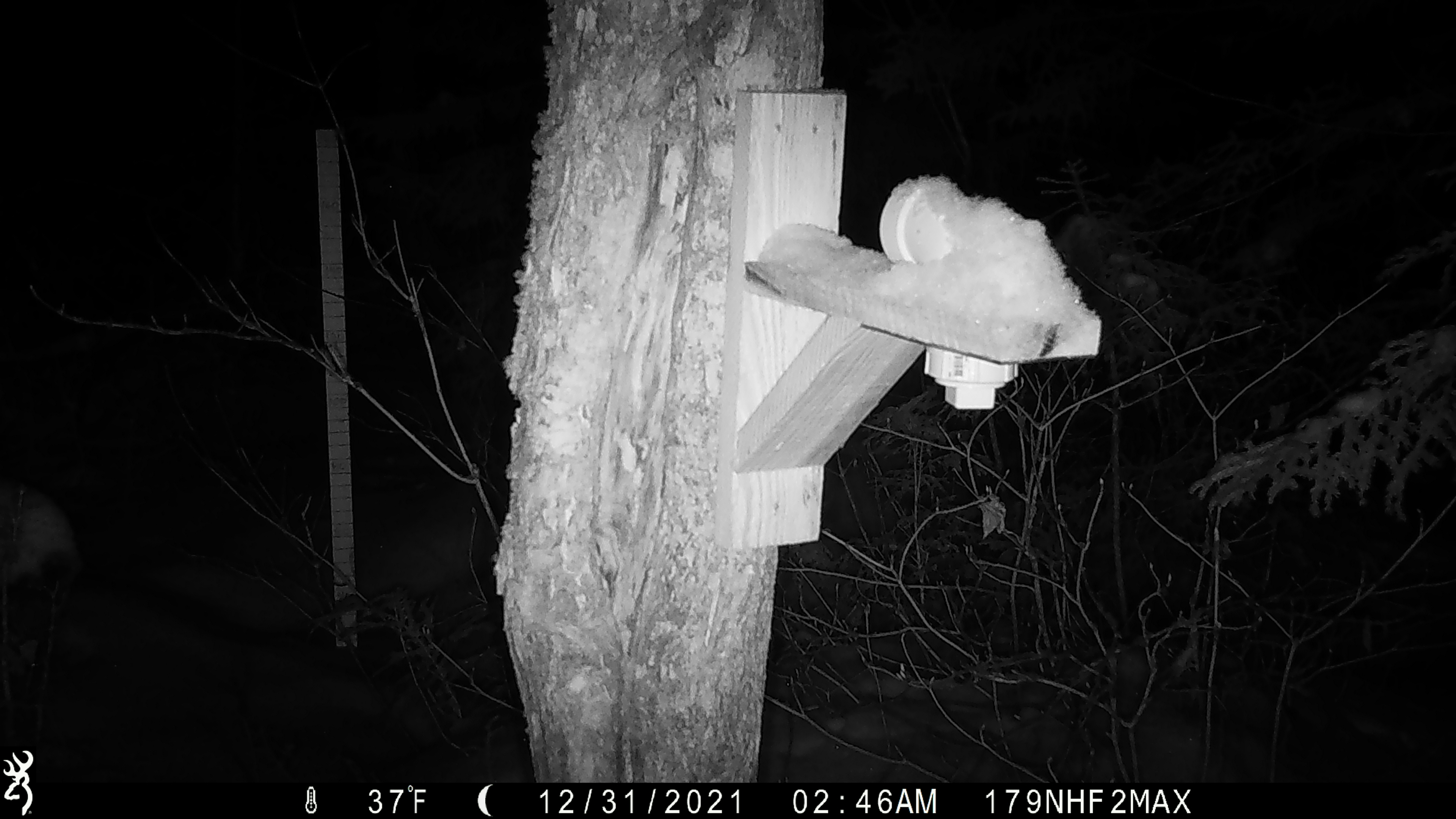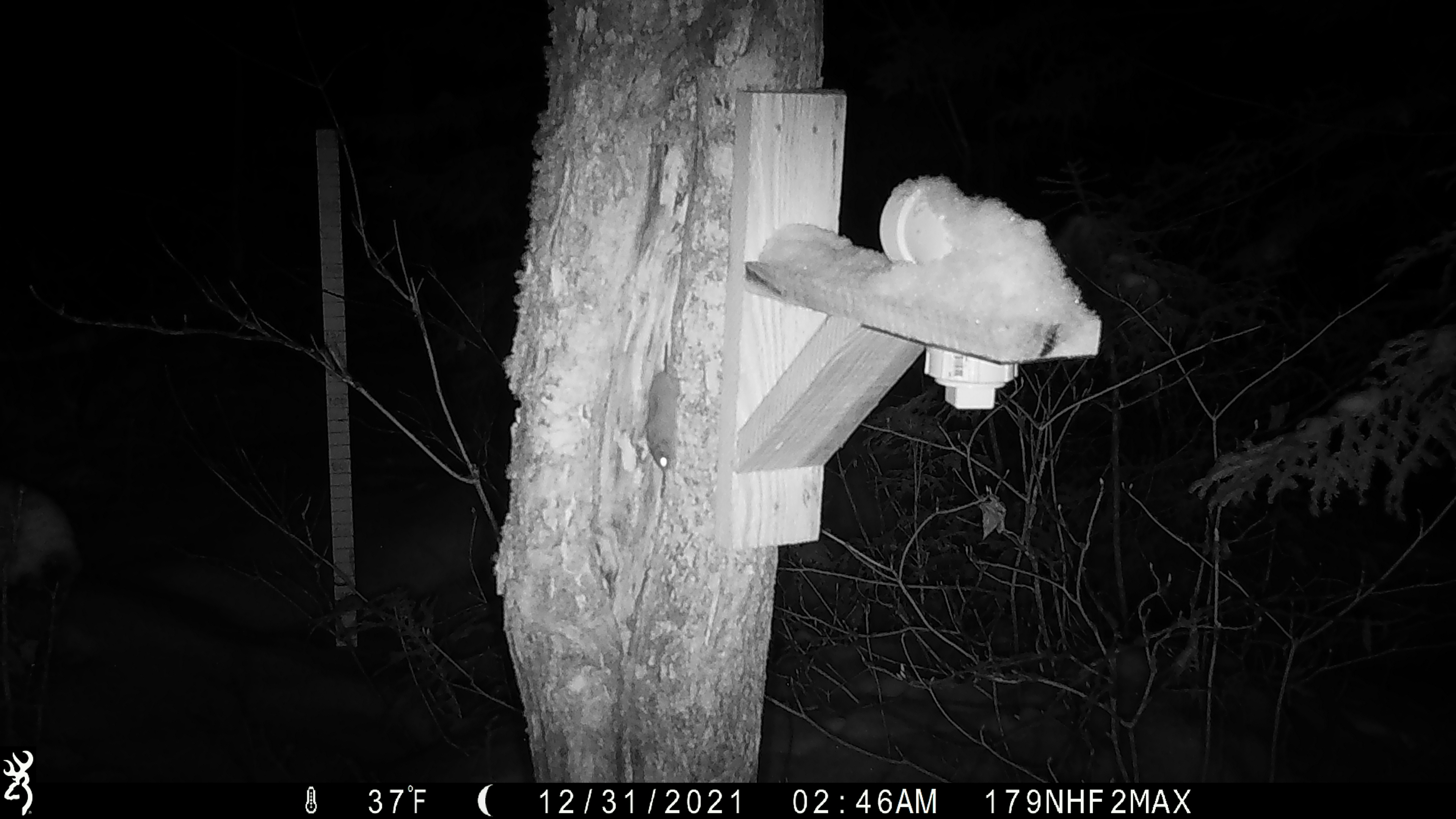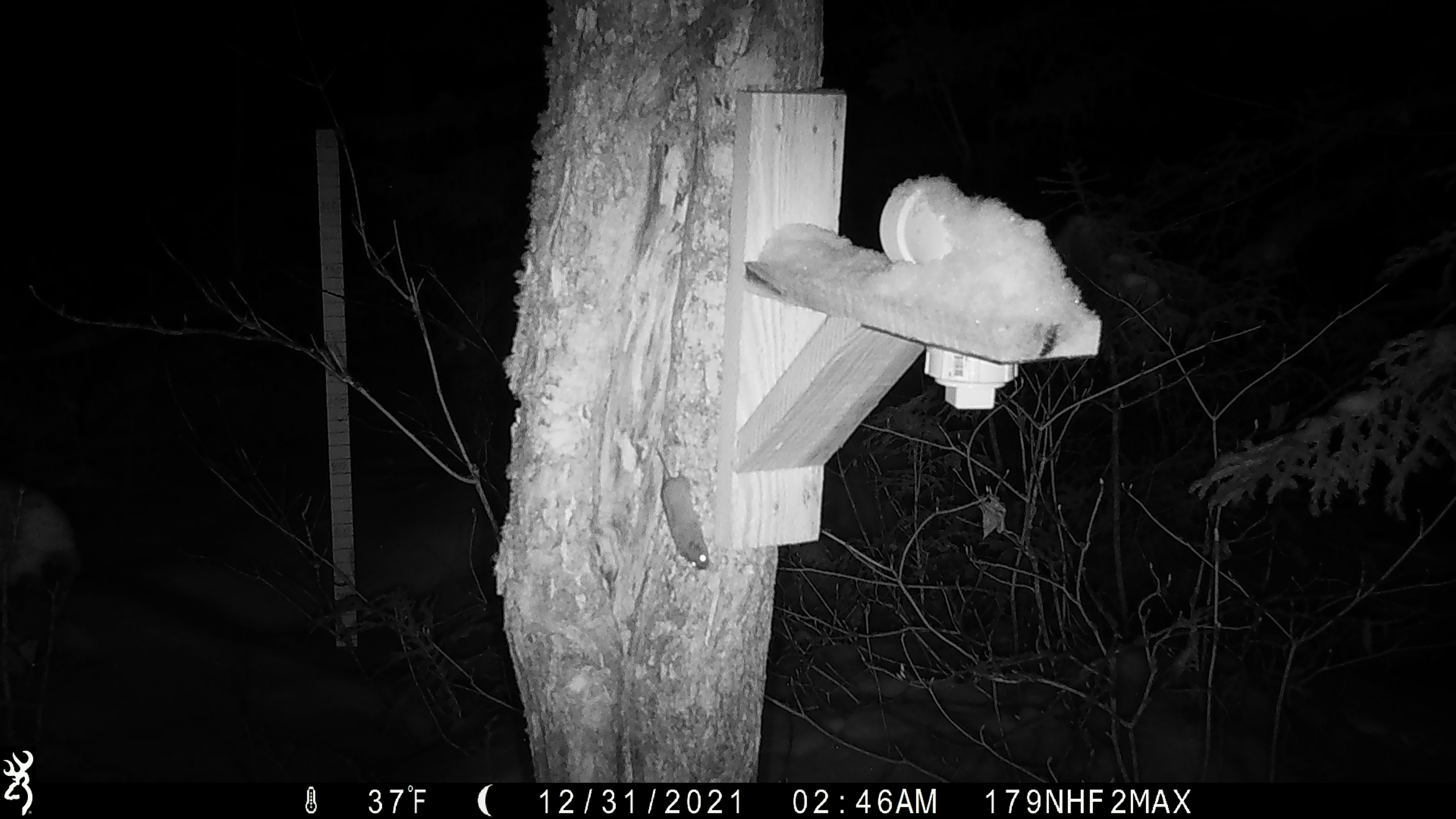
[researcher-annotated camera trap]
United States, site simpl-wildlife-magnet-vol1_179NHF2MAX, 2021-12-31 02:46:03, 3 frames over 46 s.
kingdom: Animalia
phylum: Chordata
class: Mammalia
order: Rodentia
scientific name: Rodentia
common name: mouse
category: mouse sp.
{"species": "mouse sp. (mouse) (Rodentia)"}